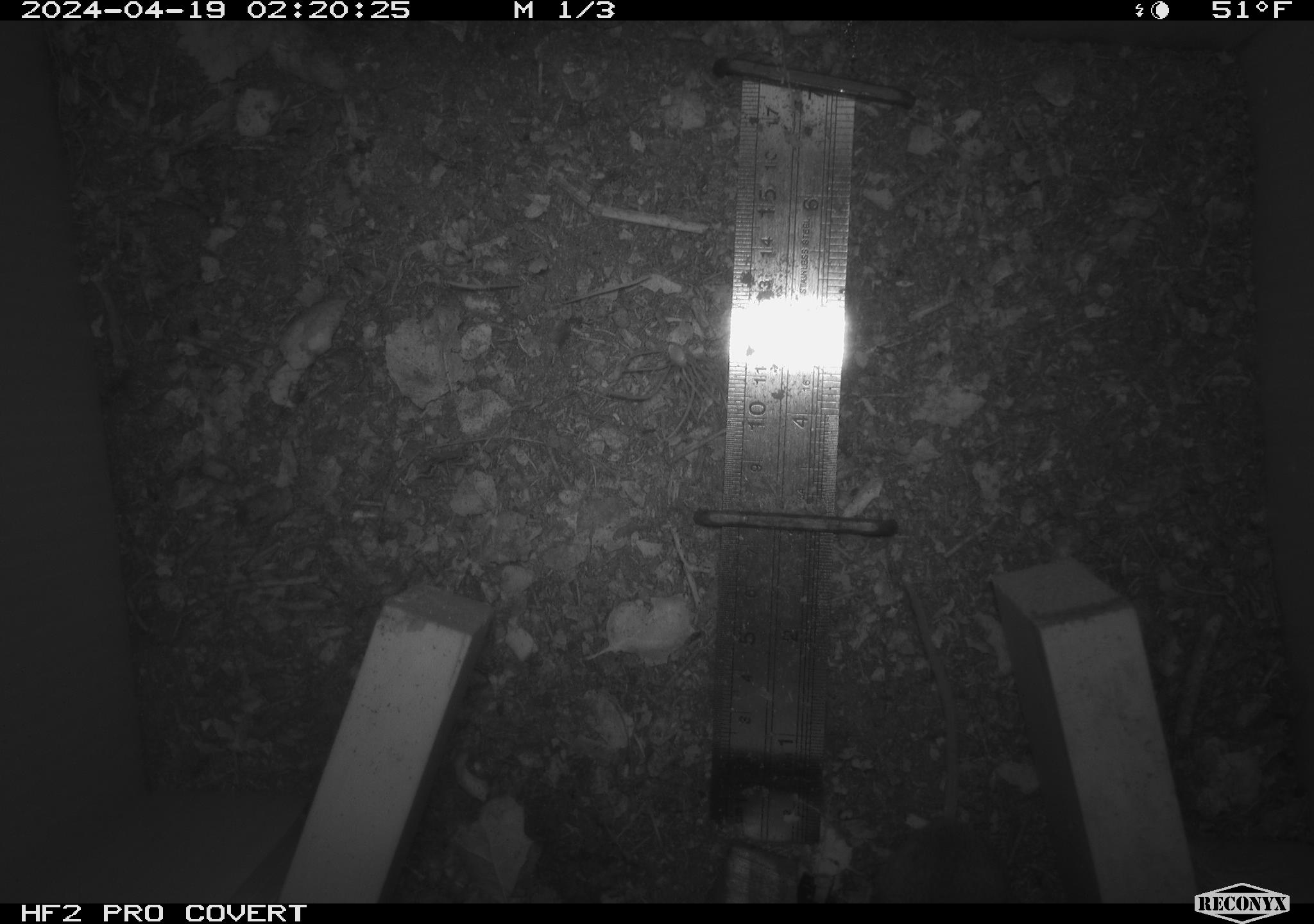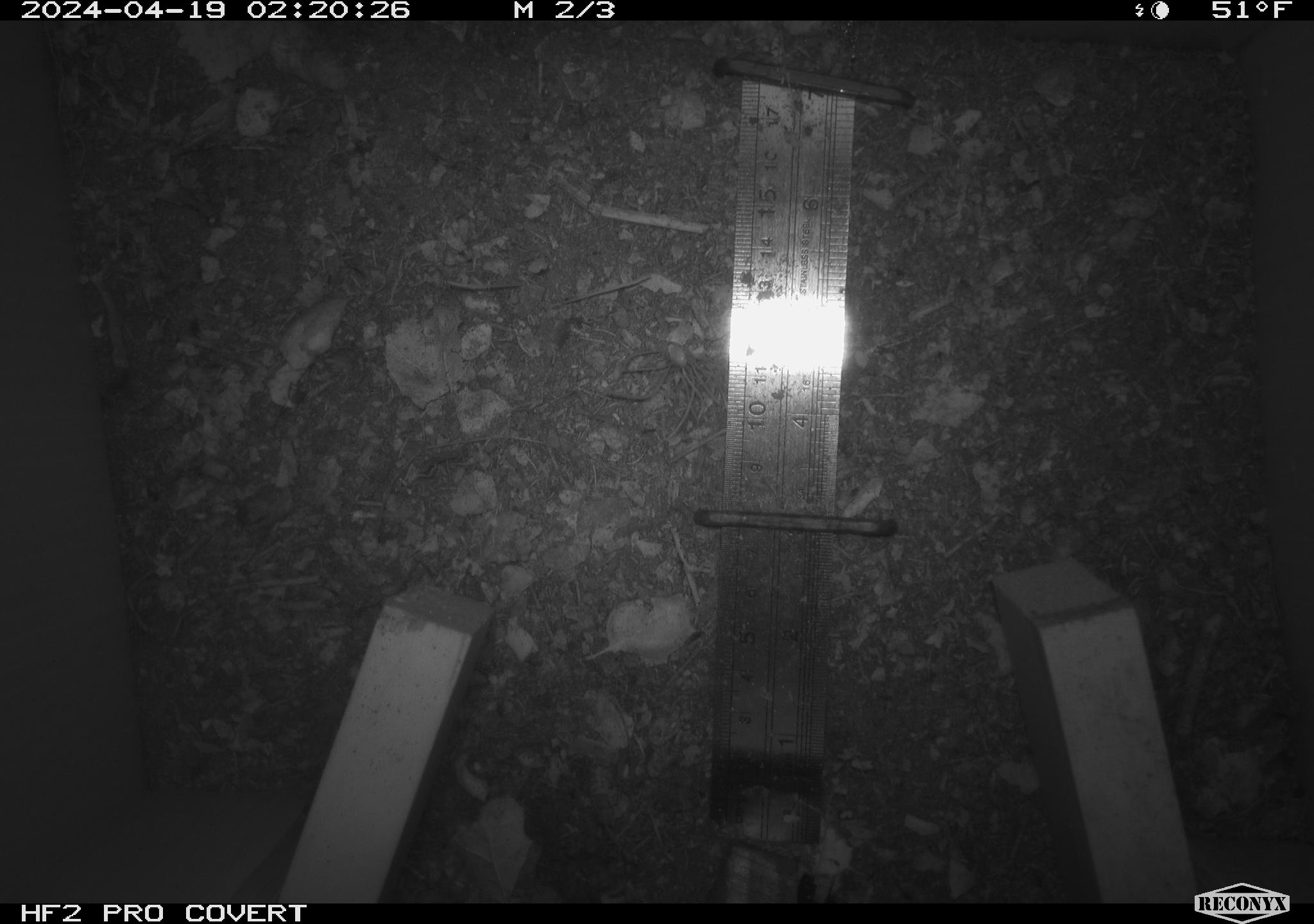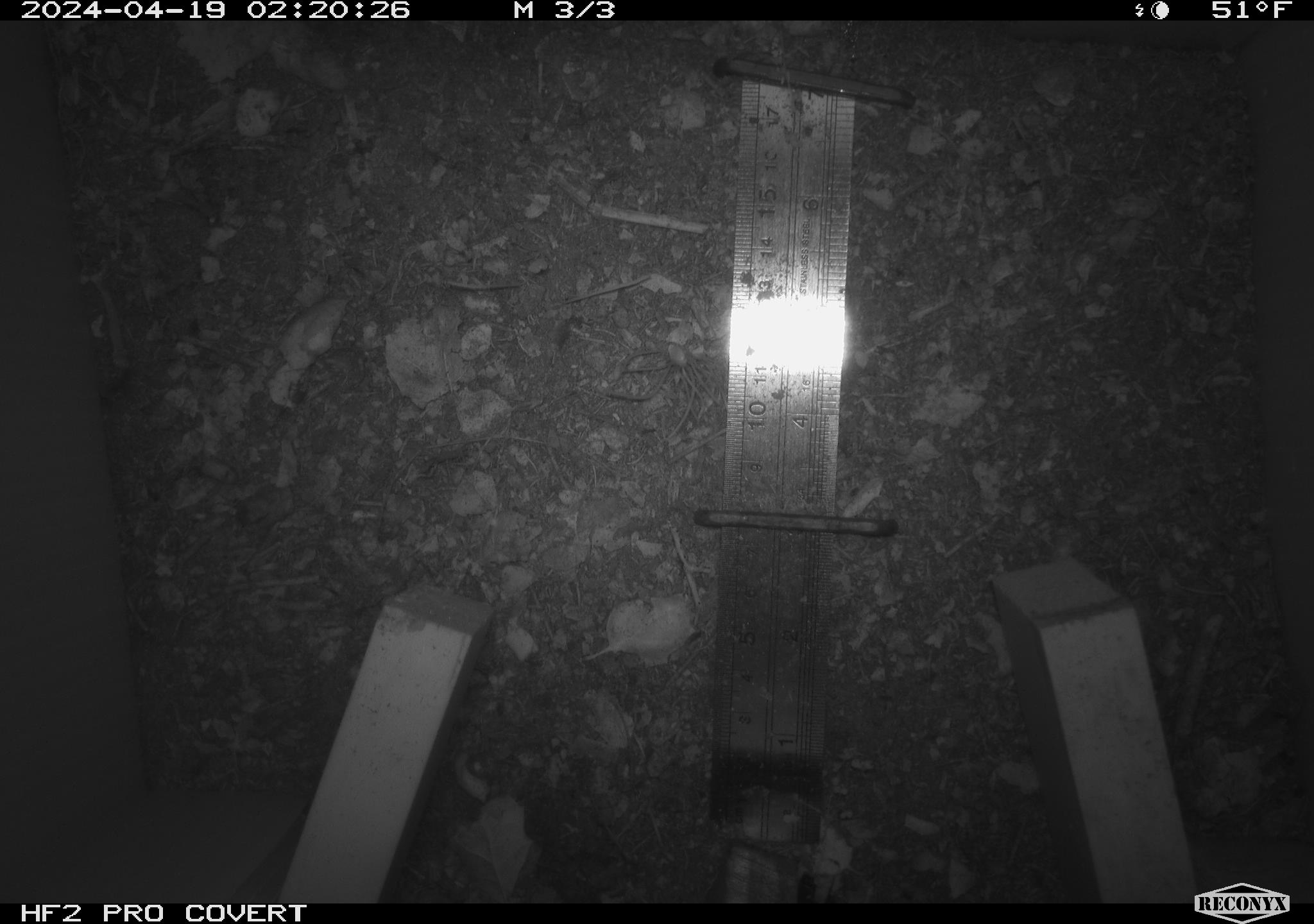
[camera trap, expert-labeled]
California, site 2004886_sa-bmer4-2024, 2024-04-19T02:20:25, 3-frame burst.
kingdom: Animalia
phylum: Chordata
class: Mammalia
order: Rodentia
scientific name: Rodentia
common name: mouse species